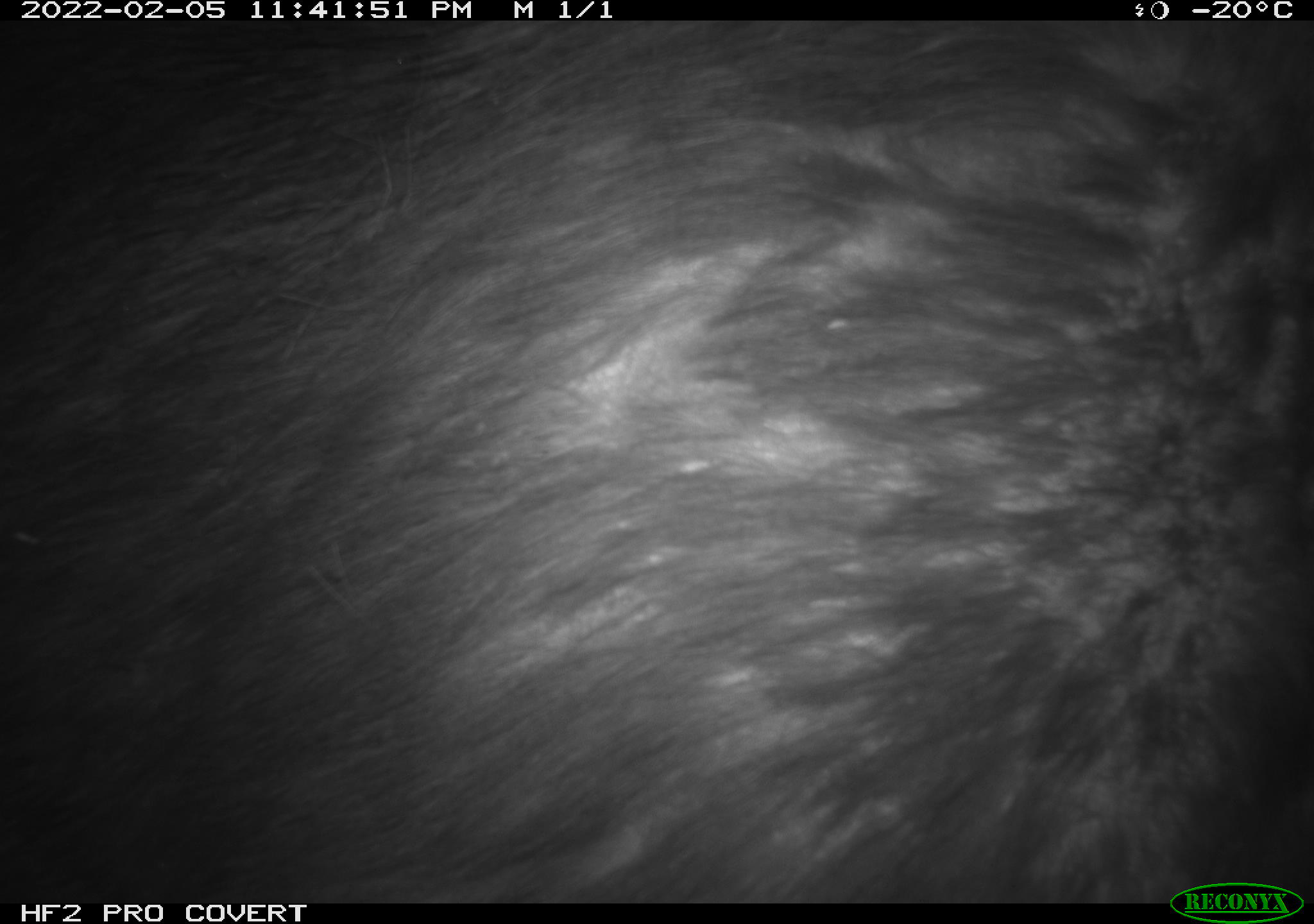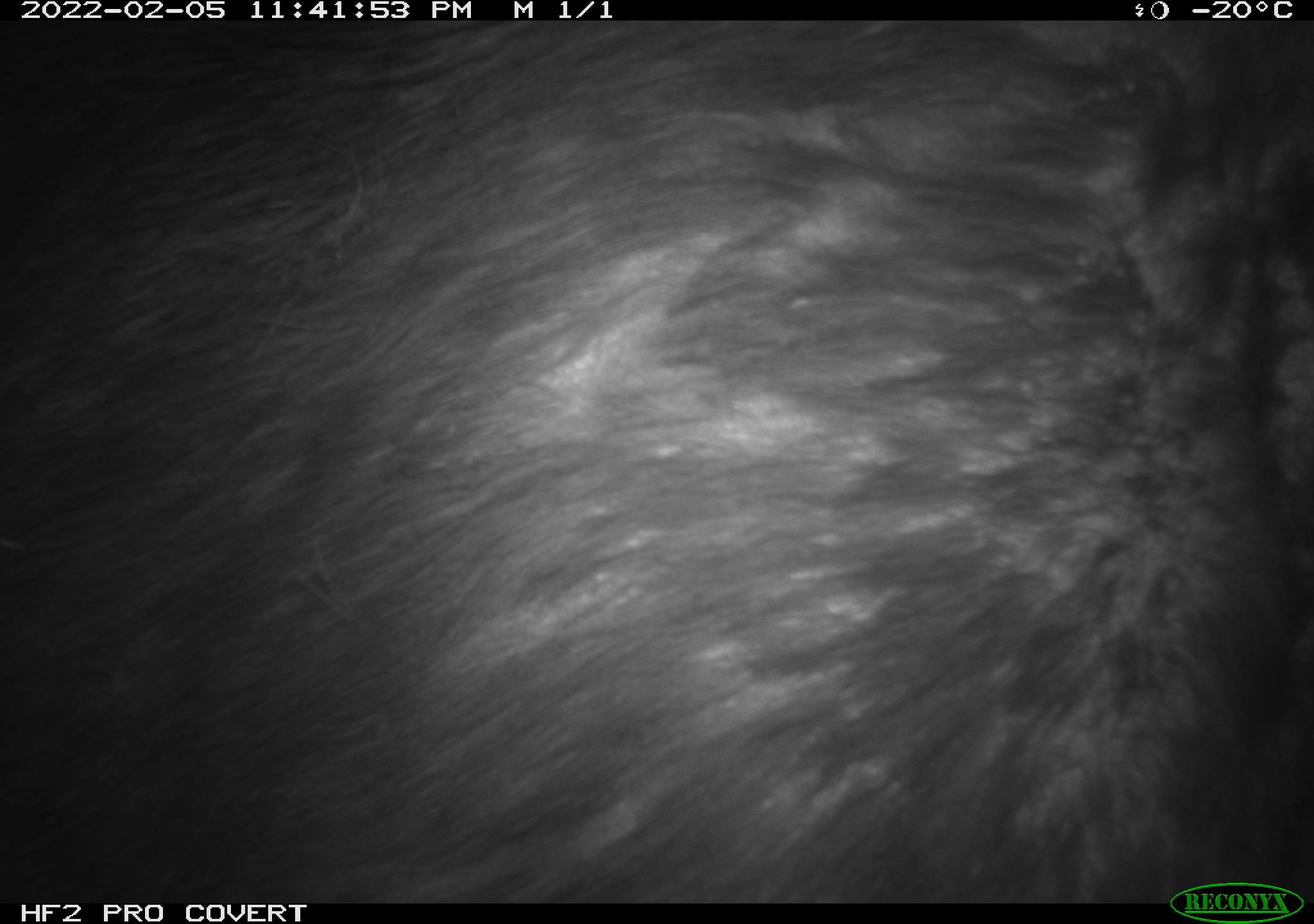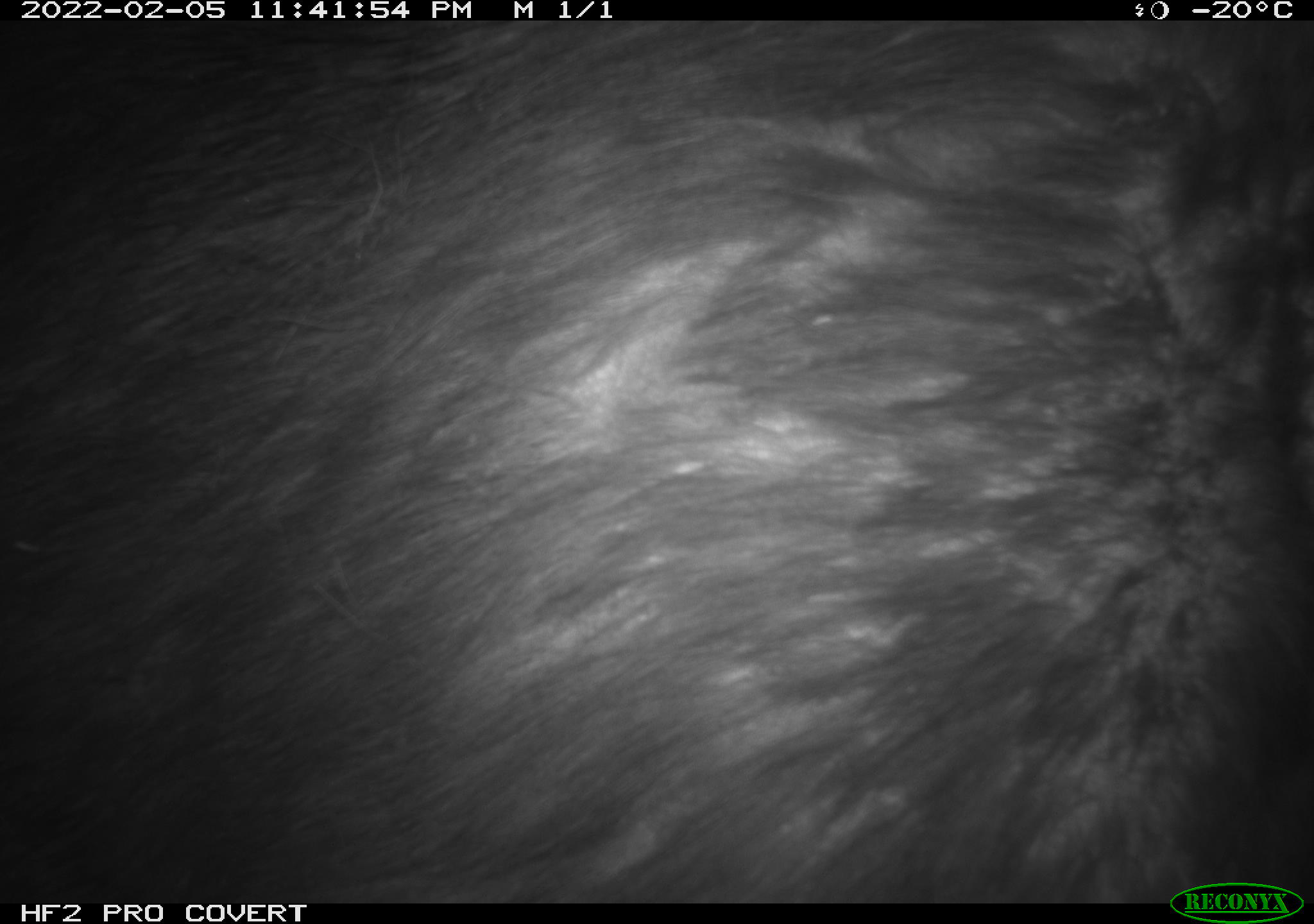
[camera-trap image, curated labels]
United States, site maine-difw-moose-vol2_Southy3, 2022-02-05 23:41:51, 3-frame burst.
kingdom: Animalia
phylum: Chordata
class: Mammalia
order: Artiodactyla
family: Cervidae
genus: Alces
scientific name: Alces alces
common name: moose